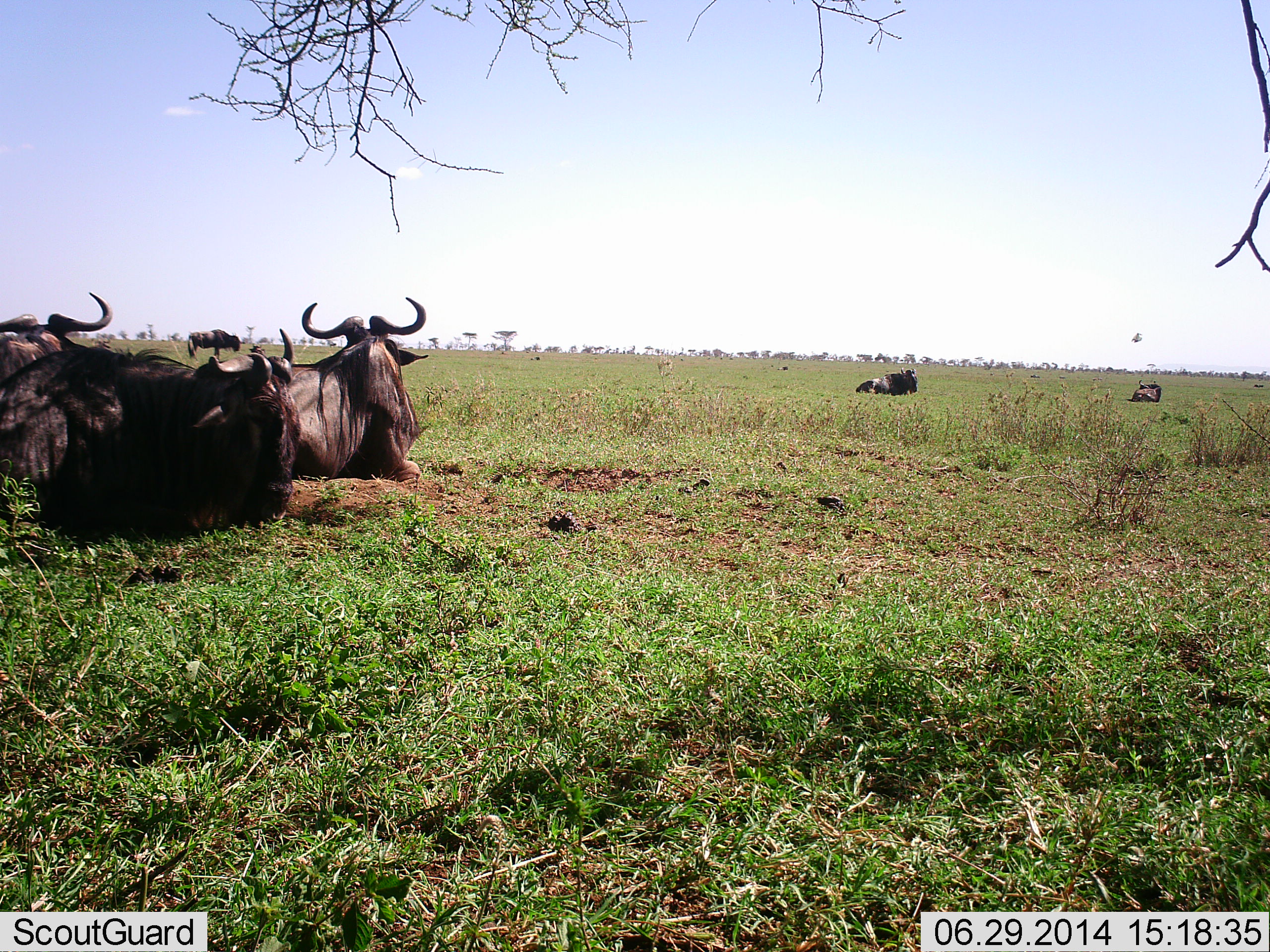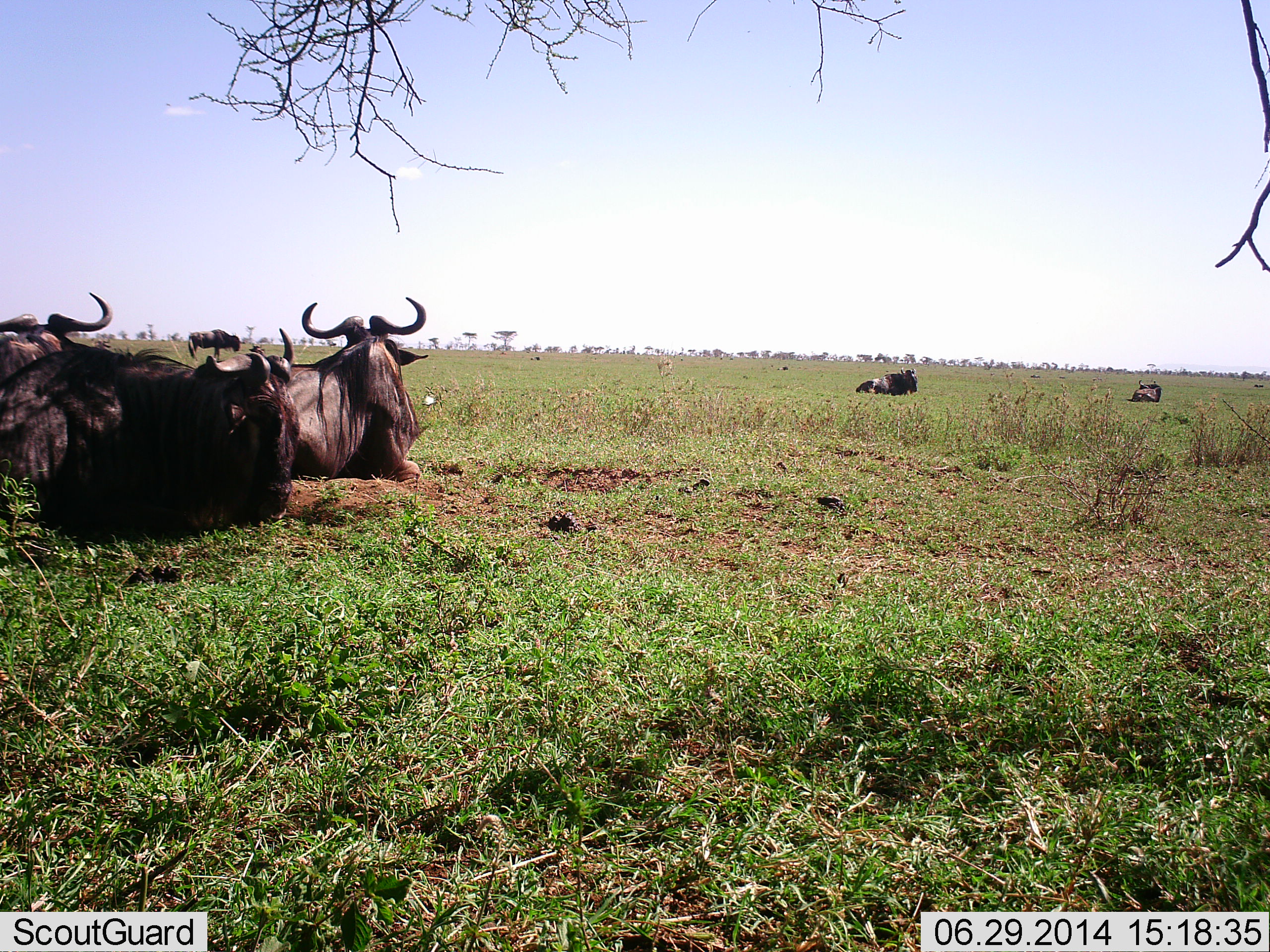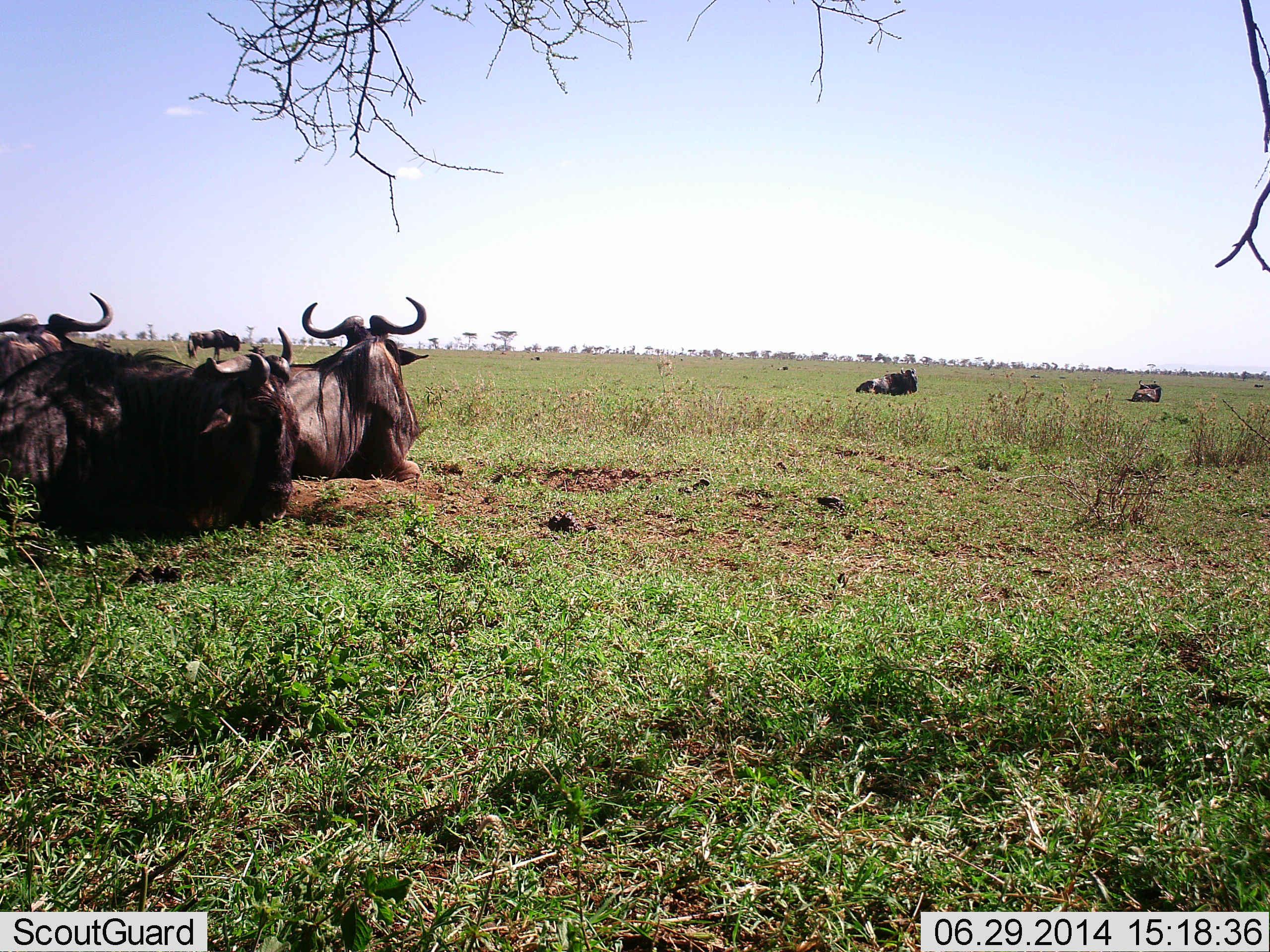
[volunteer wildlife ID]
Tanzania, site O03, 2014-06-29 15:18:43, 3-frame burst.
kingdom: Animalia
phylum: Chordata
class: Mammalia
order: Artiodactyla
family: Bovidae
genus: Connochaetes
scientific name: Connochaetes taurinus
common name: blue wildebeest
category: wildebeest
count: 6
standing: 57%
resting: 93%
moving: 0%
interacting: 7%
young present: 0%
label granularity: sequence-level